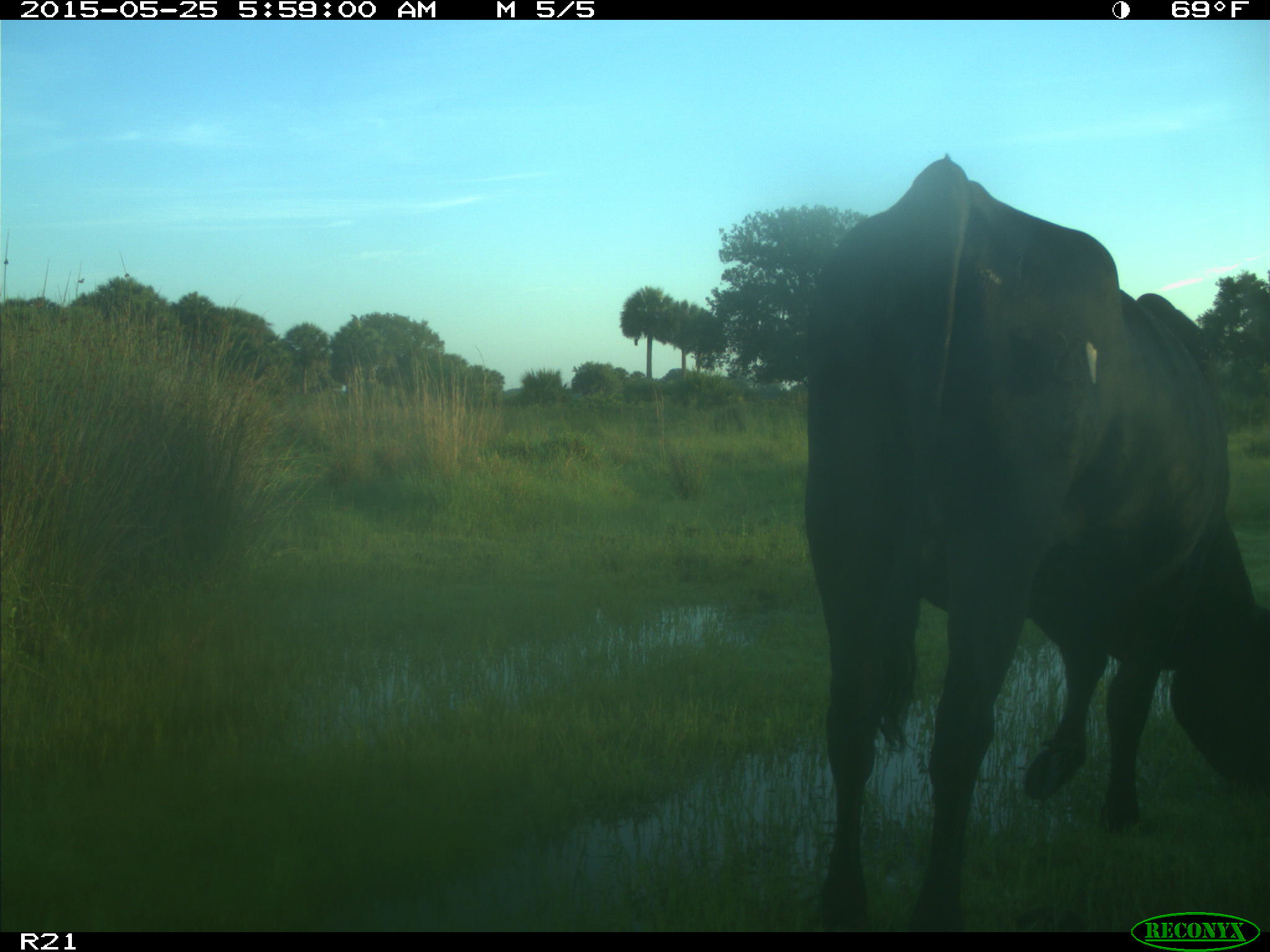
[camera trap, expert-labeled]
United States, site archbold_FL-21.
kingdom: Animalia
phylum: Chordata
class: Mammalia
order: Artiodactyla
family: Bovidae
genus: Bos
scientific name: Bos taurus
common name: domestic cow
Bos taurus (domestic cow).